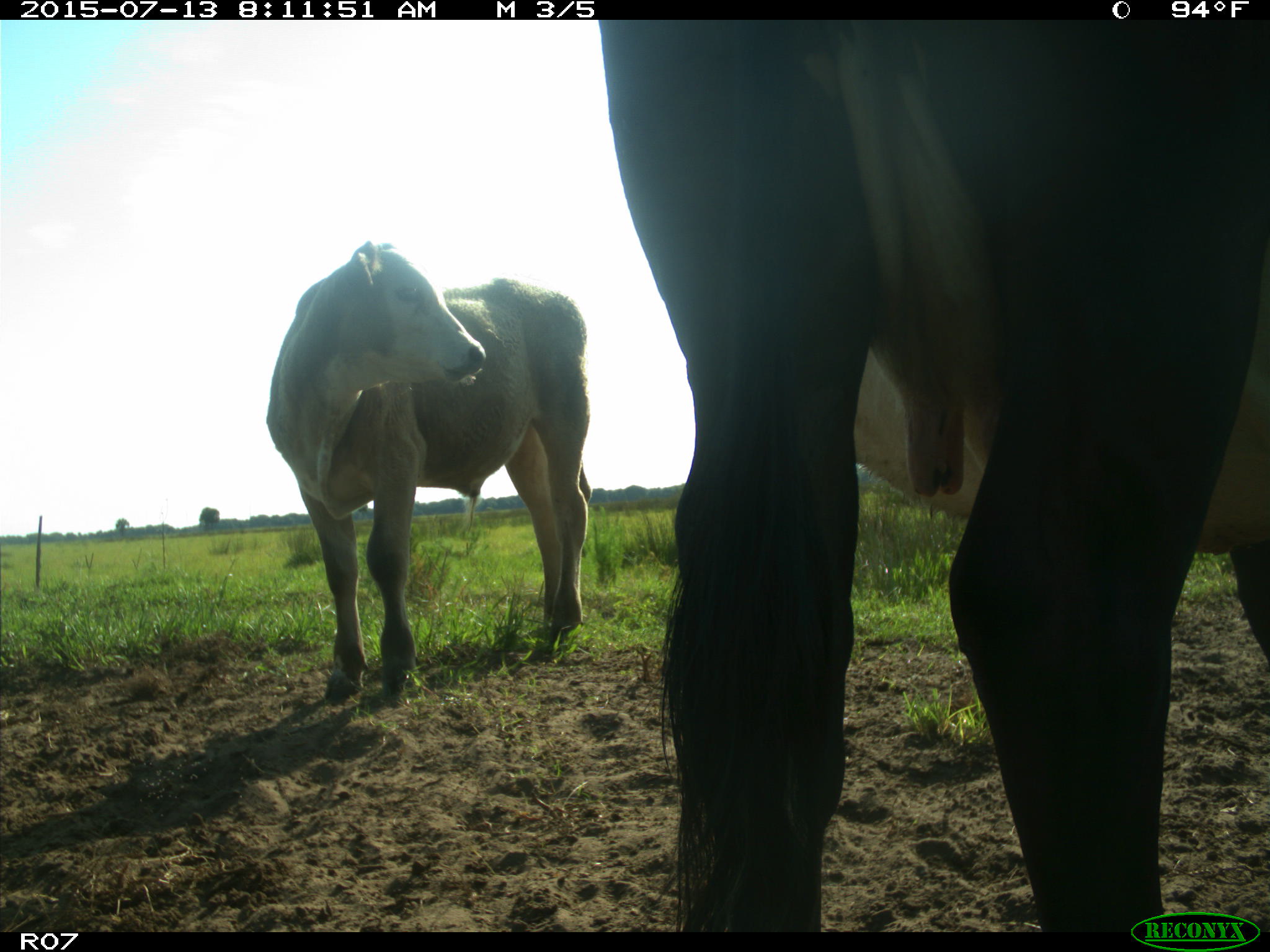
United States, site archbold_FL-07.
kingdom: Animalia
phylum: Chordata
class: Mammalia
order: Artiodactyla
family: Bovidae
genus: Bos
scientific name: Bos taurus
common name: domestic cow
Bos taurus (domestic cow).